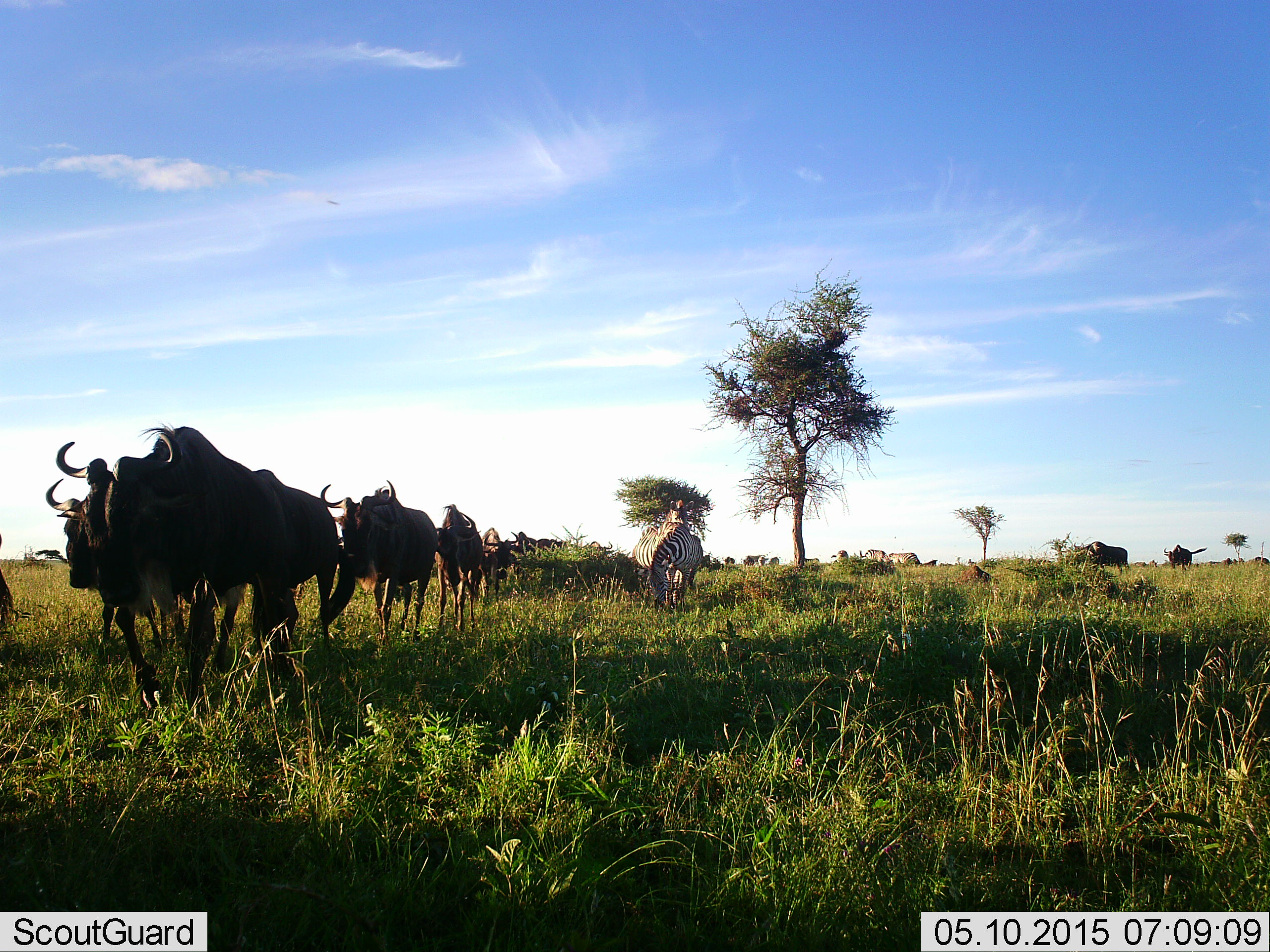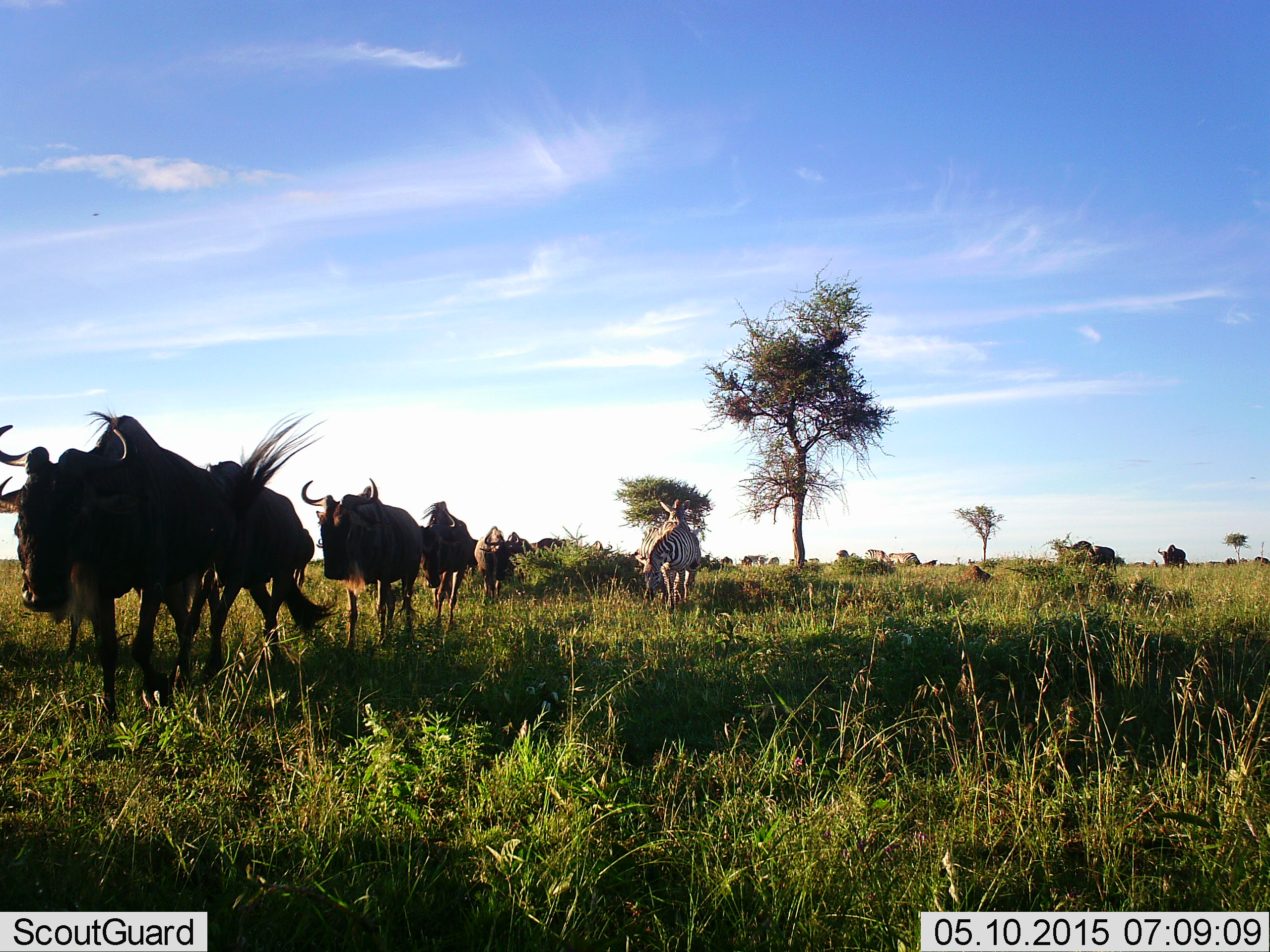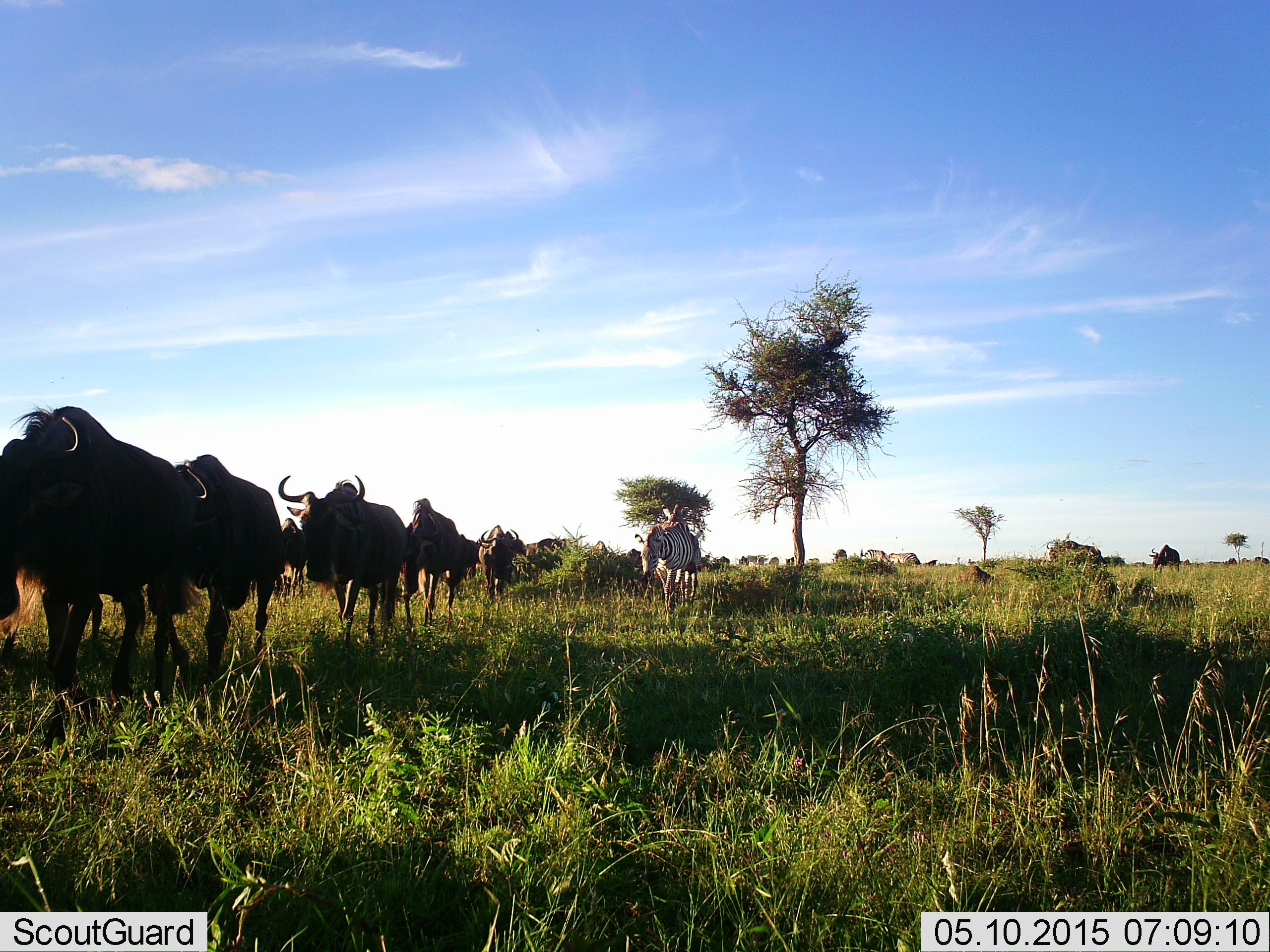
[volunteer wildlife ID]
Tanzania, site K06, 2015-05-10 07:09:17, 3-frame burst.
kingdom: Animalia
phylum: Chordata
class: Mammalia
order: Artiodactyla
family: Bovidae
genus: Connochaetes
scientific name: Connochaetes taurinus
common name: blue wildebeest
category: wildebeest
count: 11-50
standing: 17%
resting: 0%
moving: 100%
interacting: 0%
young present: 0%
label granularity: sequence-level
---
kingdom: Animalia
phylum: Chordata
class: Mammalia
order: Perissodactyla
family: Equidae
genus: Equus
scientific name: Equus quagga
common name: plains zebra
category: zebra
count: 2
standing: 11%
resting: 0%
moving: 56%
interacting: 0%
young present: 0%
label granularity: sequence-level